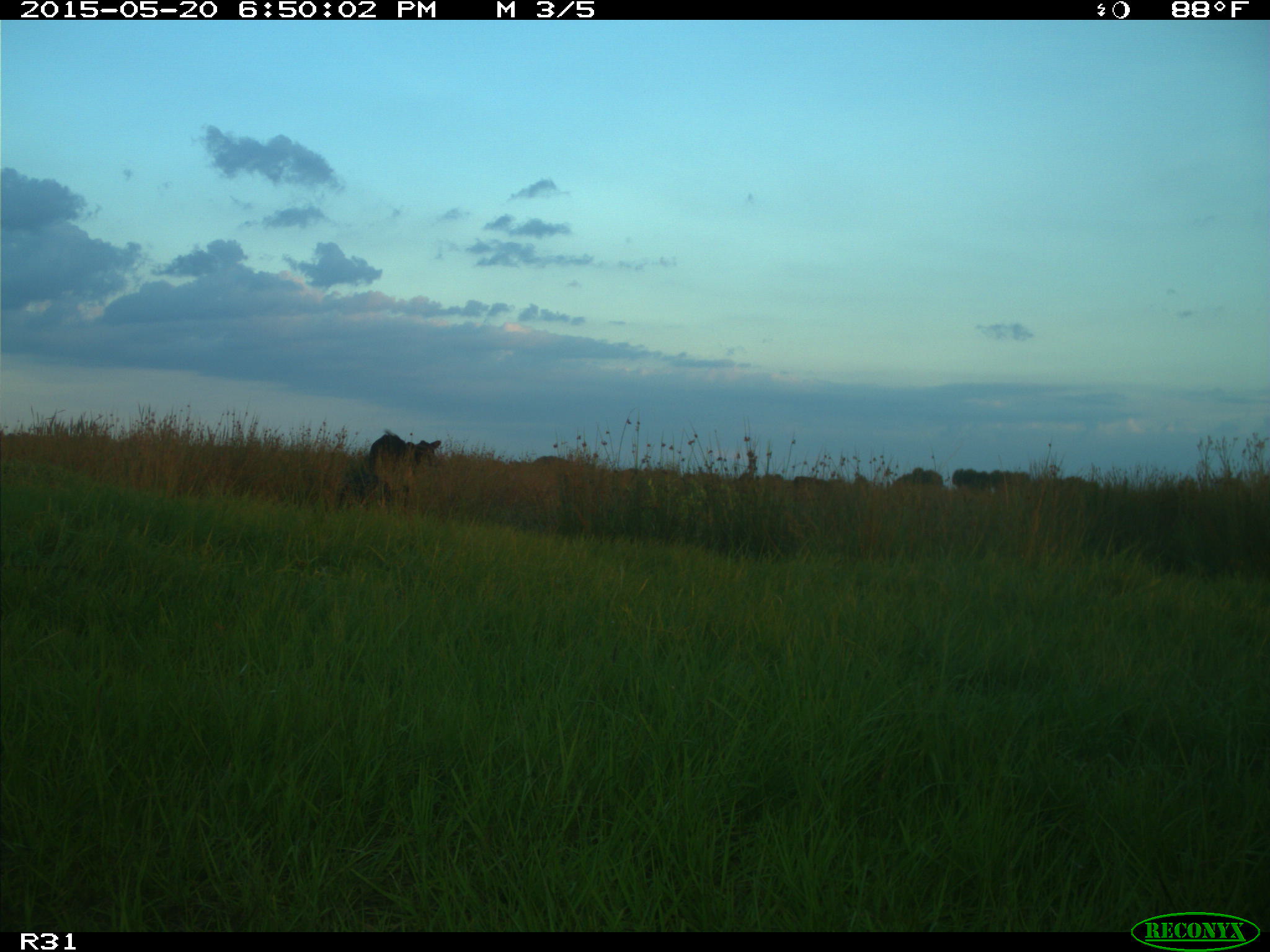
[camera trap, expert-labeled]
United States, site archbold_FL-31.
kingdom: Animalia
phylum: Chordata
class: Mammalia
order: Artiodactyla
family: Bovidae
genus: Bos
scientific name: Bos taurus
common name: domestic cow